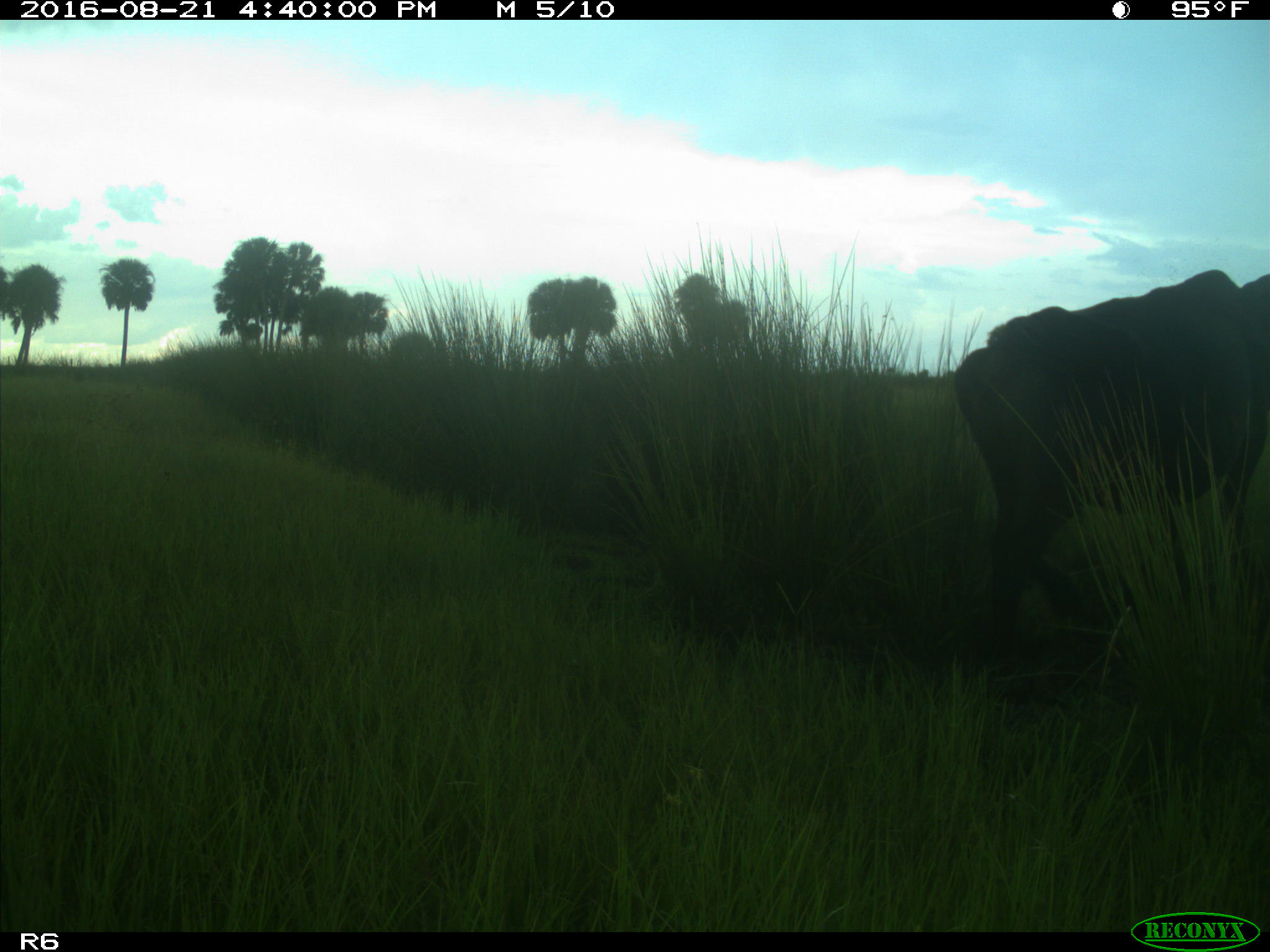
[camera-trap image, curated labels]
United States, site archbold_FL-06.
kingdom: Animalia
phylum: Chordata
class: Mammalia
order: Artiodactyla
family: Bovidae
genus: Bos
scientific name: Bos taurus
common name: domestic cow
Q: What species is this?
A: Bos taurus (domestic cow).